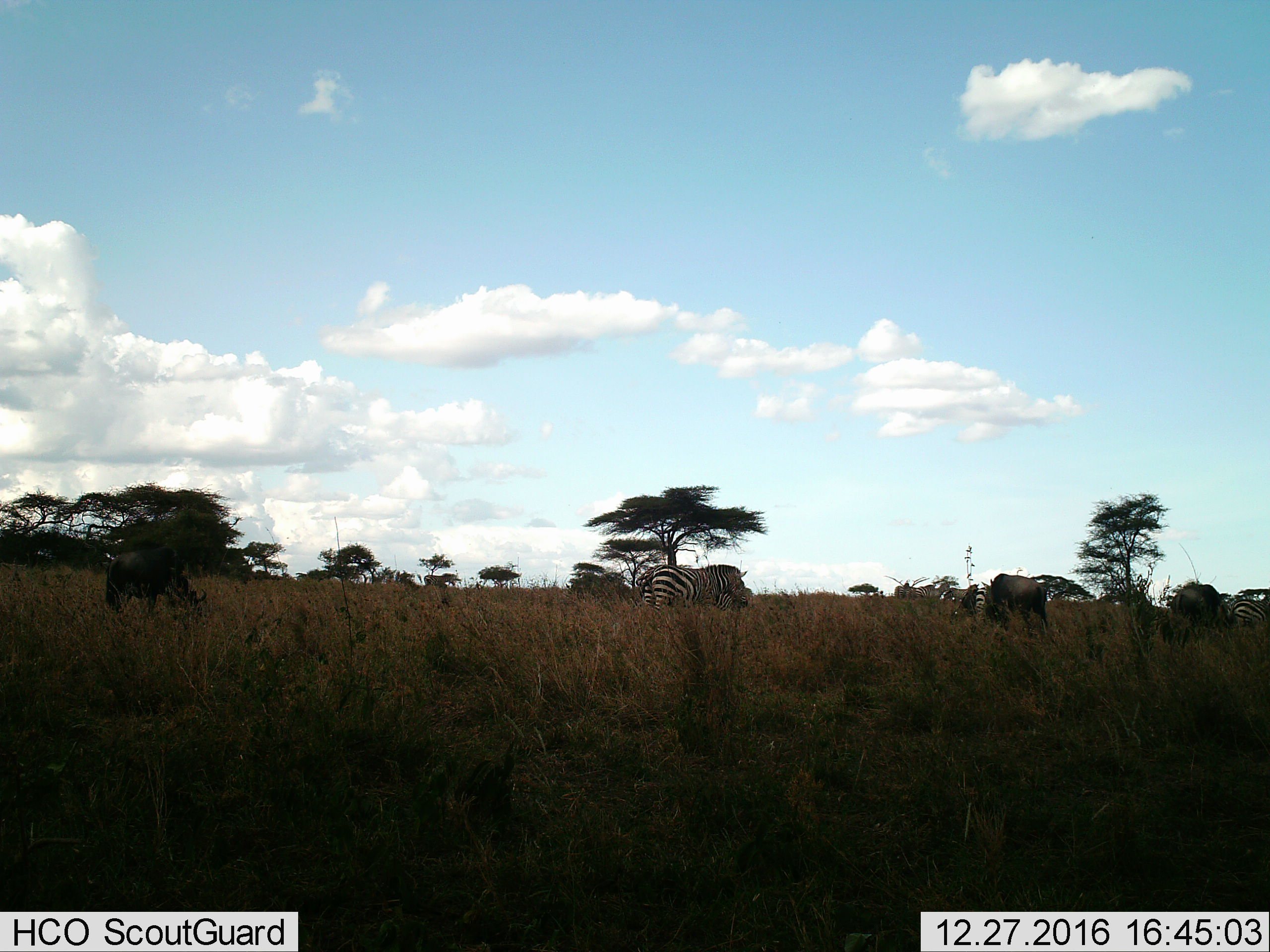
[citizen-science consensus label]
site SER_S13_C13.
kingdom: Animalia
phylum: Chordata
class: Mammalia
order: Artiodactyla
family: Bovidae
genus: Connochaetes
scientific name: Connochaetes taurinus taurinus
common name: blue wildebeest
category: wildebeestblue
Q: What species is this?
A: Wildebeestblue (blue wildebeest) (Connochaetes taurinus taurinus).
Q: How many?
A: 3.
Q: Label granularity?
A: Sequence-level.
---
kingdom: Animalia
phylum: Chordata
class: Mammalia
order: Perissodactyla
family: Equidae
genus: Equus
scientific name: Equus quagga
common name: plains zebra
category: zebraplains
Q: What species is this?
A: Zebraplains (plains zebra) (Equus quagga).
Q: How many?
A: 6.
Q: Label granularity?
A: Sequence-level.